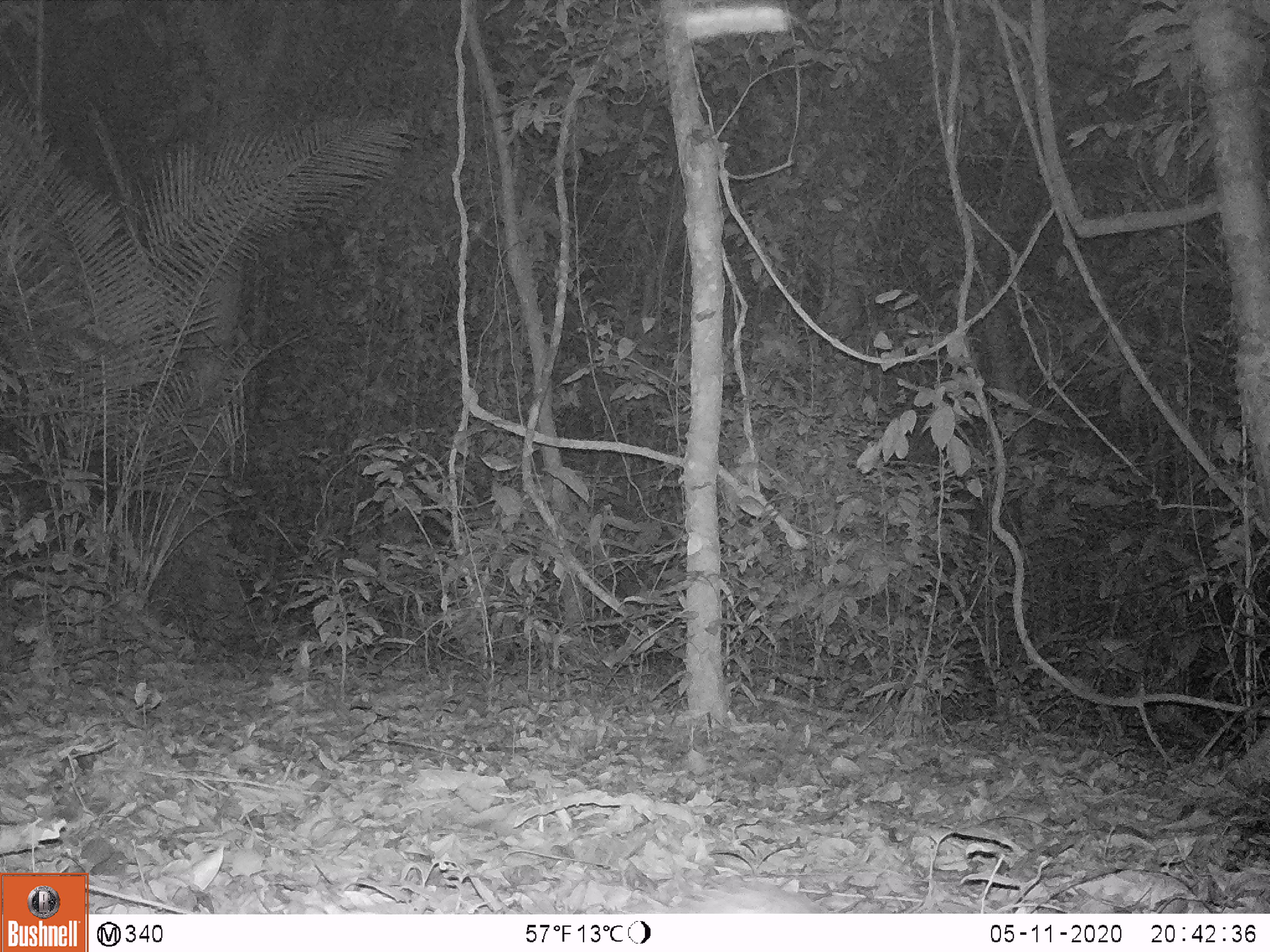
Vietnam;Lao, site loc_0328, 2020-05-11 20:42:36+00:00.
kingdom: Animalia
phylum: Chordata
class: Mammalia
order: Rodentia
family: Hystricidae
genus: Atherurus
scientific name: Atherurus macrourus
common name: asiatic brush-tailed porcupine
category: asiatic brush tailed porcupine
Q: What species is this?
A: Asiatic brush tailed porcupine (asiatic brush-tailed porcupine) (Atherurus macrourus).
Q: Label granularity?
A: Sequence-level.